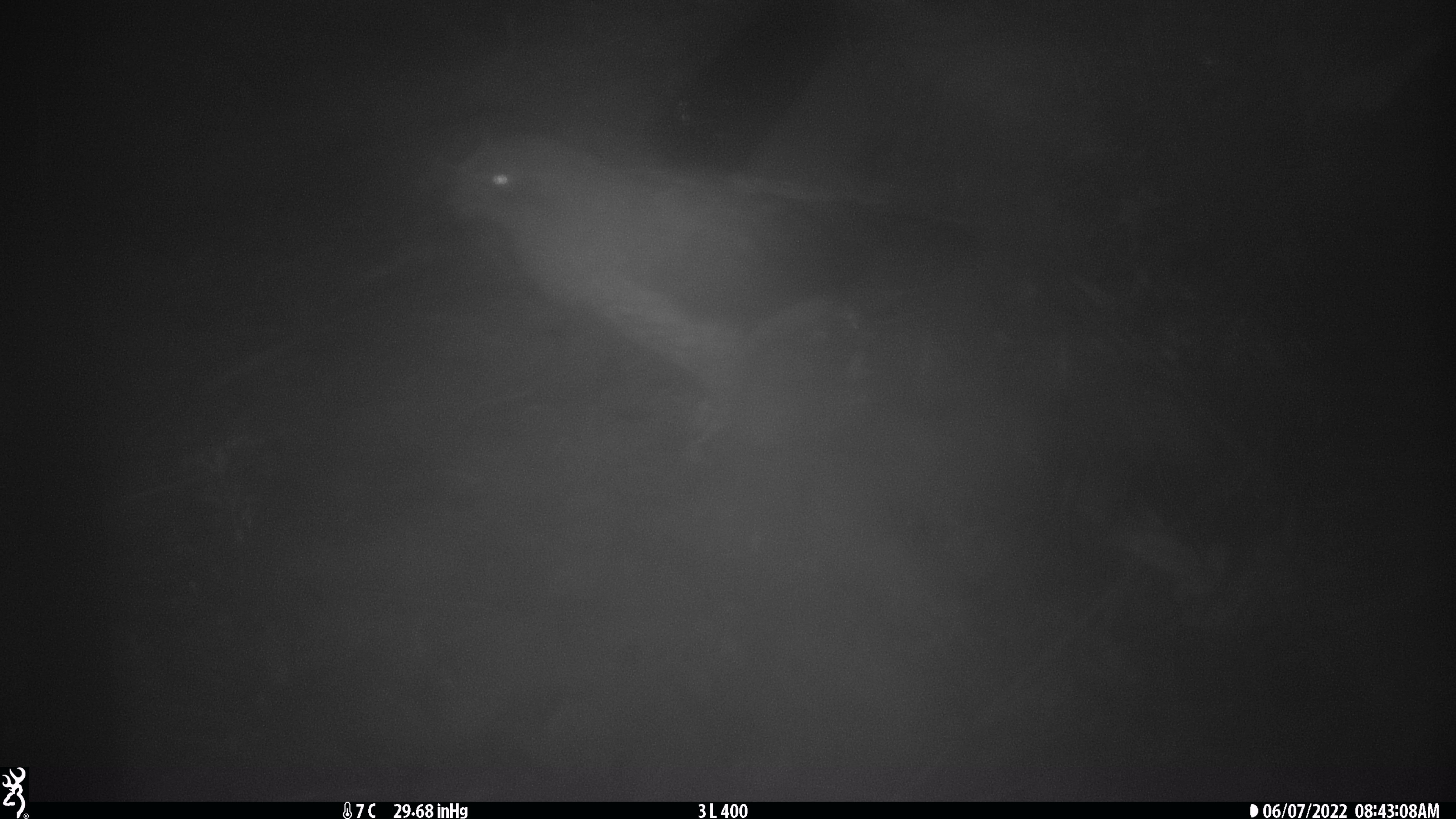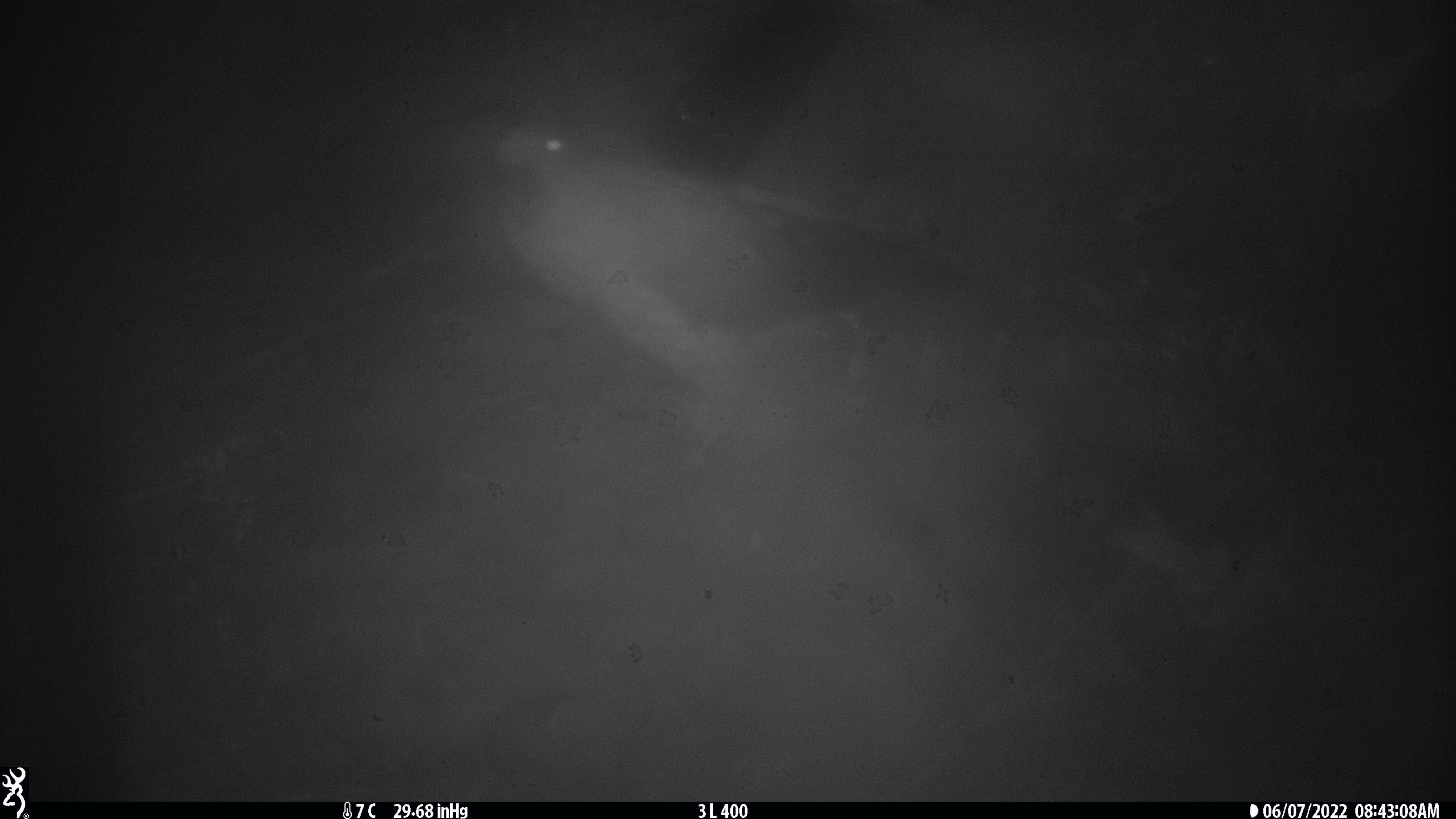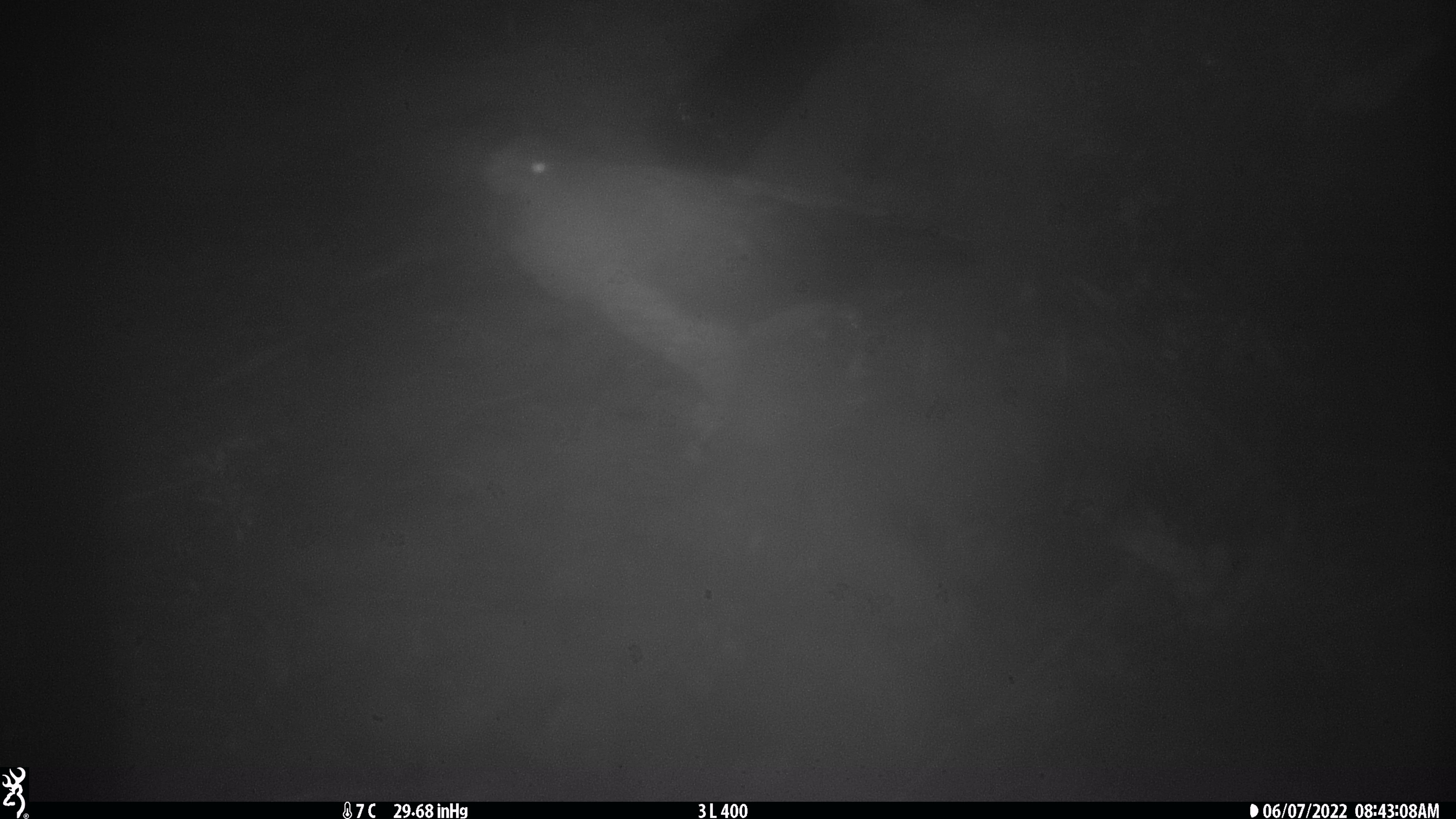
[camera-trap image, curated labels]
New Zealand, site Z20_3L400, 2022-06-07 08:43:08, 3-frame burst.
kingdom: Animalia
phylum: Chordata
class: Aves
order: Psittaciformes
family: Strigopidae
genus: Nestor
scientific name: Nestor notabilis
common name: kea